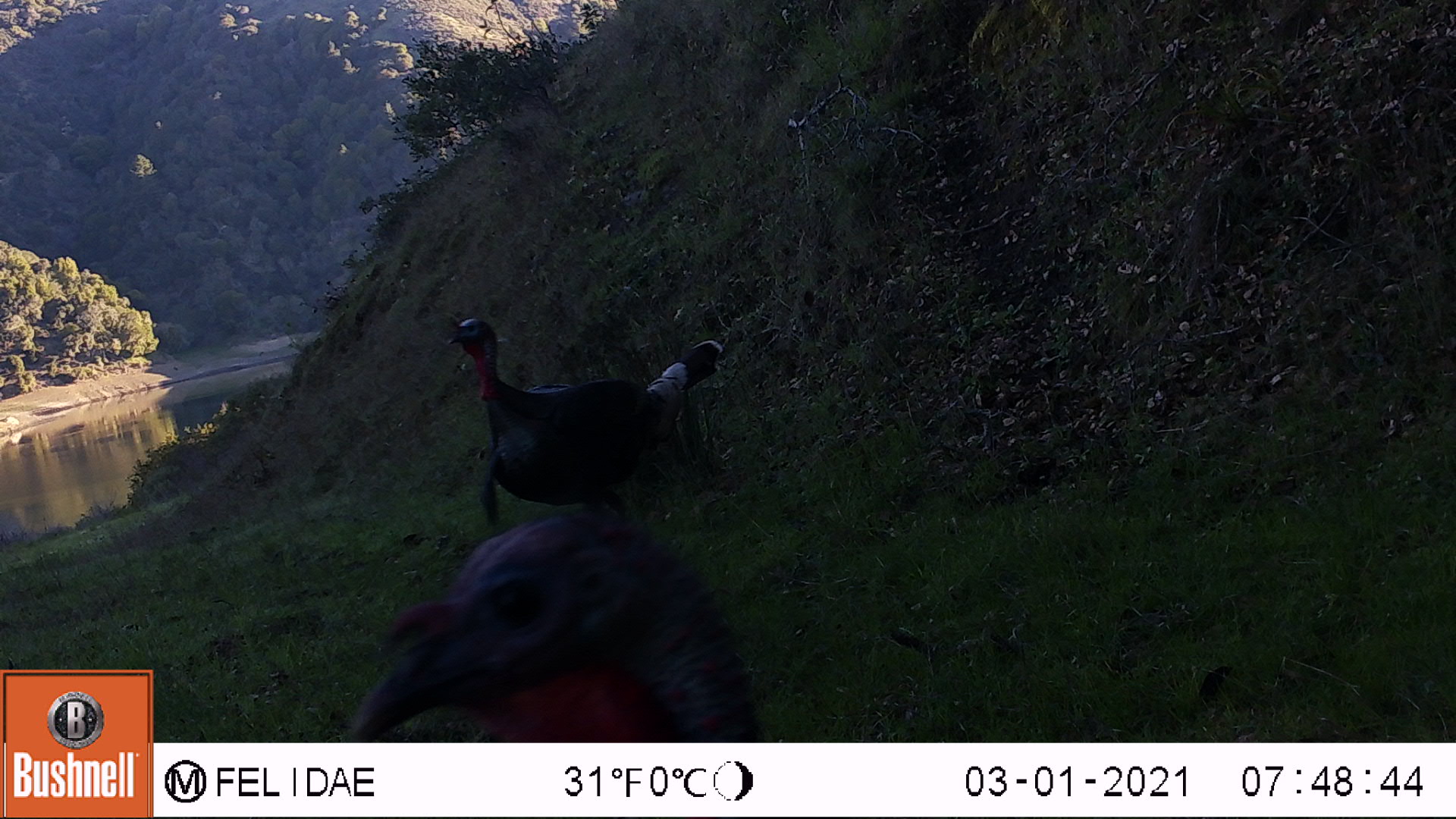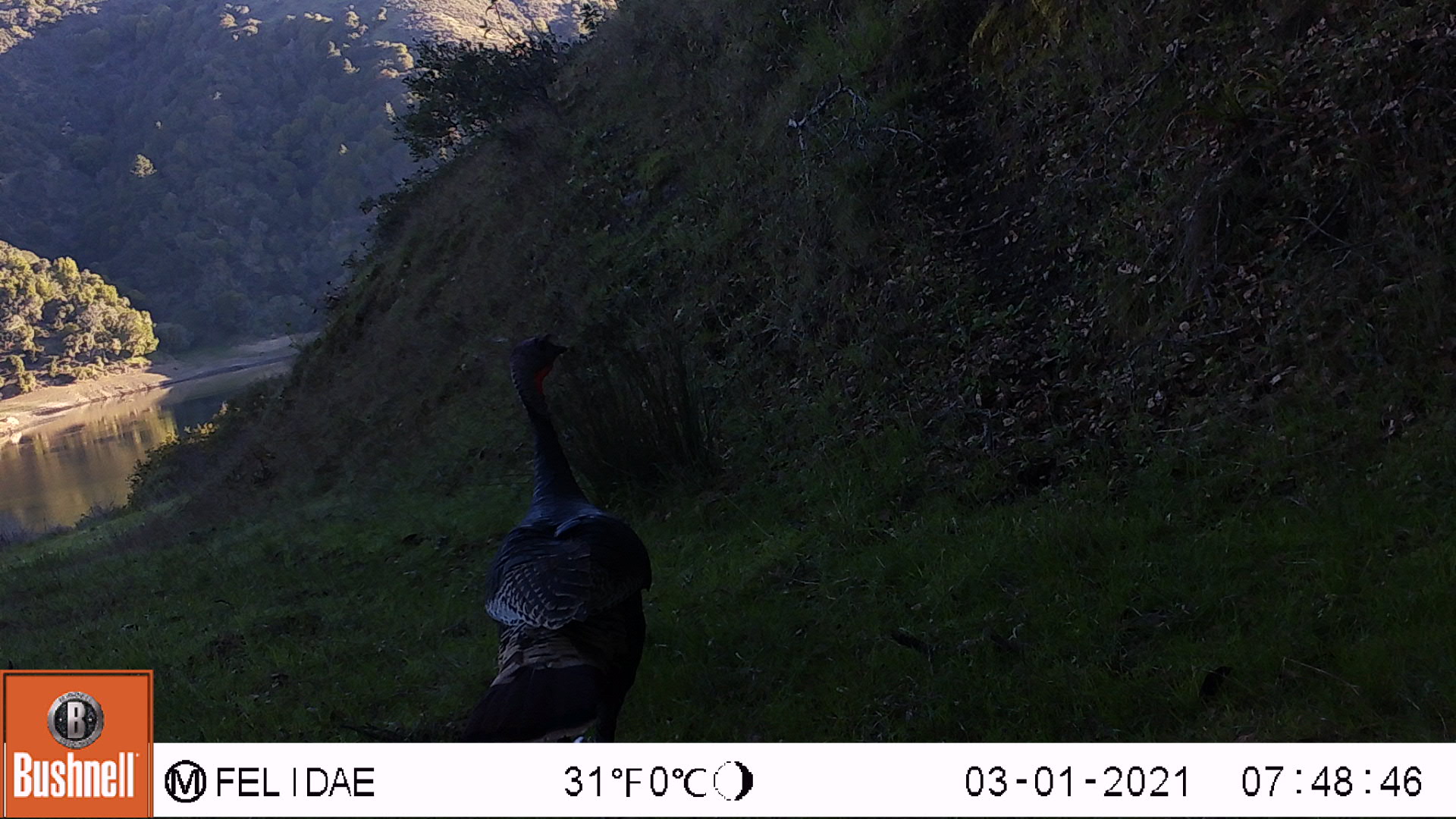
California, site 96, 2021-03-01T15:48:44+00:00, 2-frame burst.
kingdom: Animalia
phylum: Chordata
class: Aves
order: Galliformes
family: Phasianidae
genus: Meleagris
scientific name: Meleagris gallopavo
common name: turkey